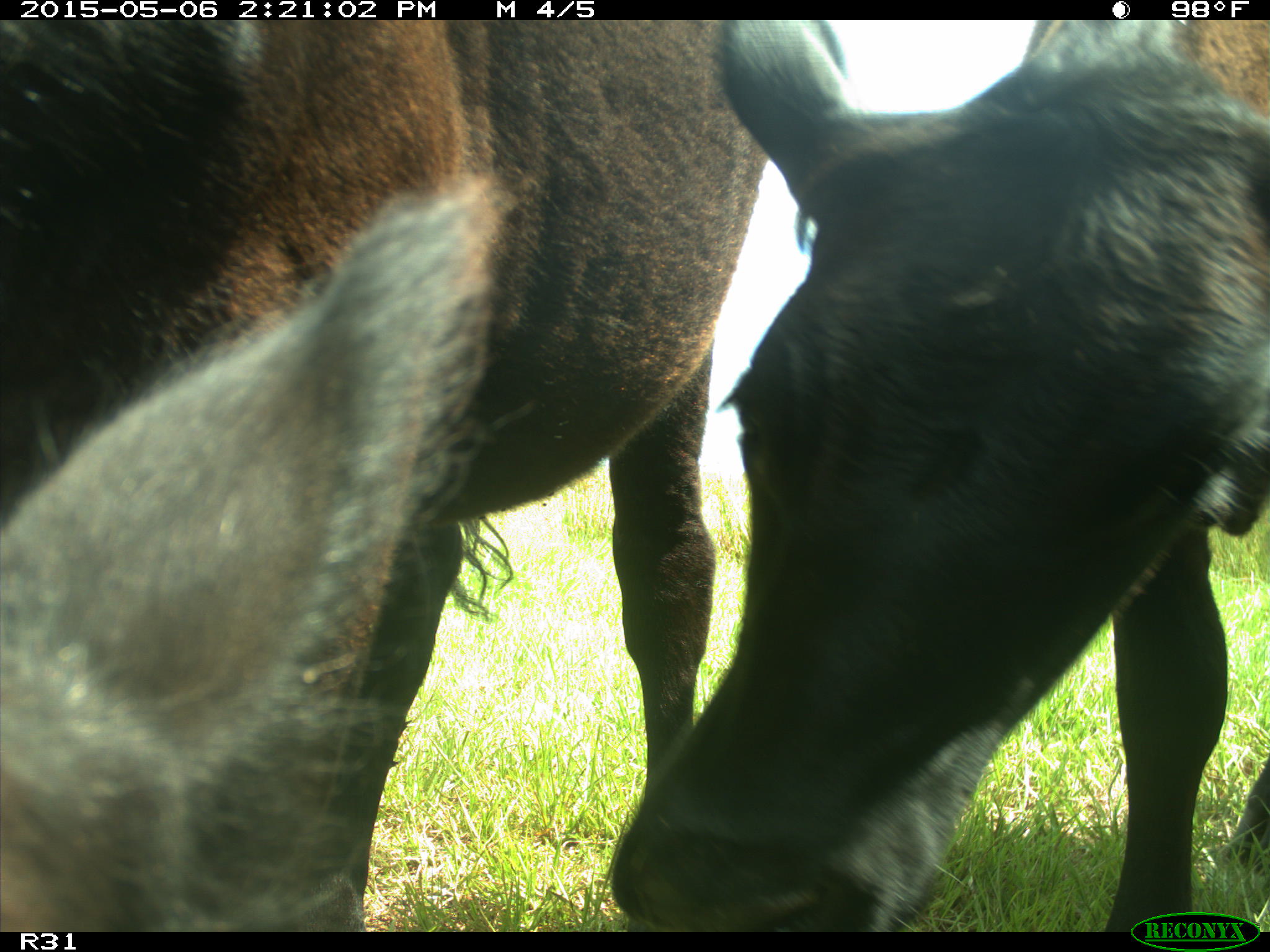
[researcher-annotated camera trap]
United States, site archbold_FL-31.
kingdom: Animalia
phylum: Chordata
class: Mammalia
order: Artiodactyla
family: Bovidae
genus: Bos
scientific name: Bos taurus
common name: domestic cow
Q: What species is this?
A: Bos taurus (domestic cow).